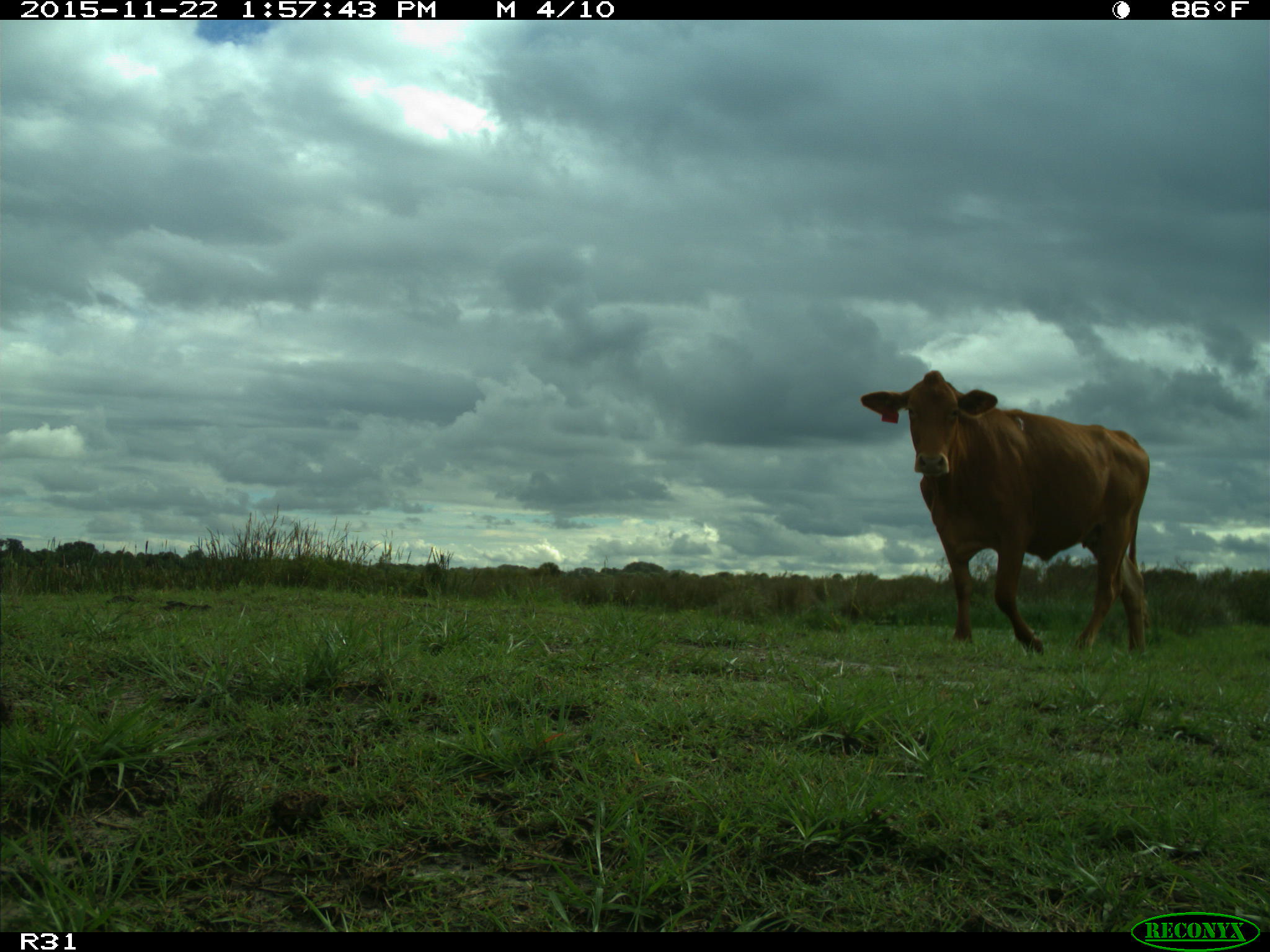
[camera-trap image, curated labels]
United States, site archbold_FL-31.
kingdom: Animalia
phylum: Chordata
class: Mammalia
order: Artiodactyla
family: Bovidae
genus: Bos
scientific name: Bos taurus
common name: domestic cow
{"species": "Bos taurus (domestic cow)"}